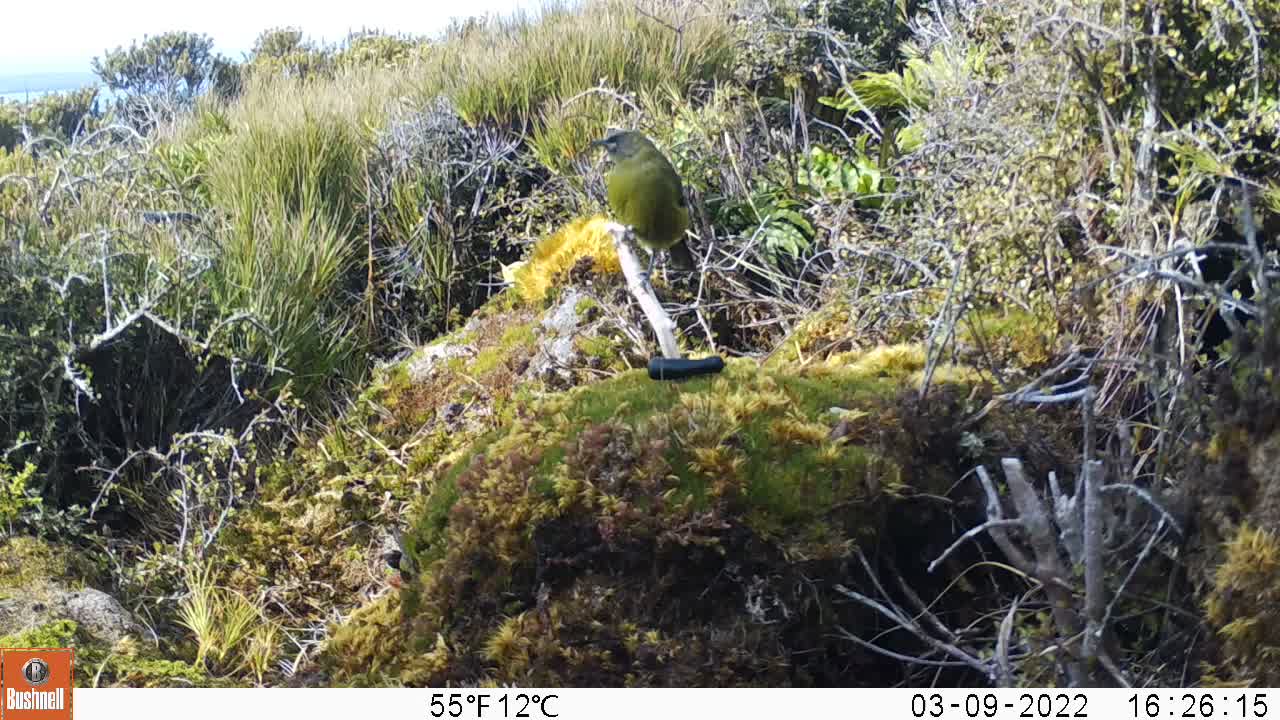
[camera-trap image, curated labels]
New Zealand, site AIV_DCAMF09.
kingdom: Animalia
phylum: Chordata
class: Aves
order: Passeriformes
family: Meliphagidae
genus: Anthornis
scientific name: Anthornis melanura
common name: new zealand bellbird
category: bellbird